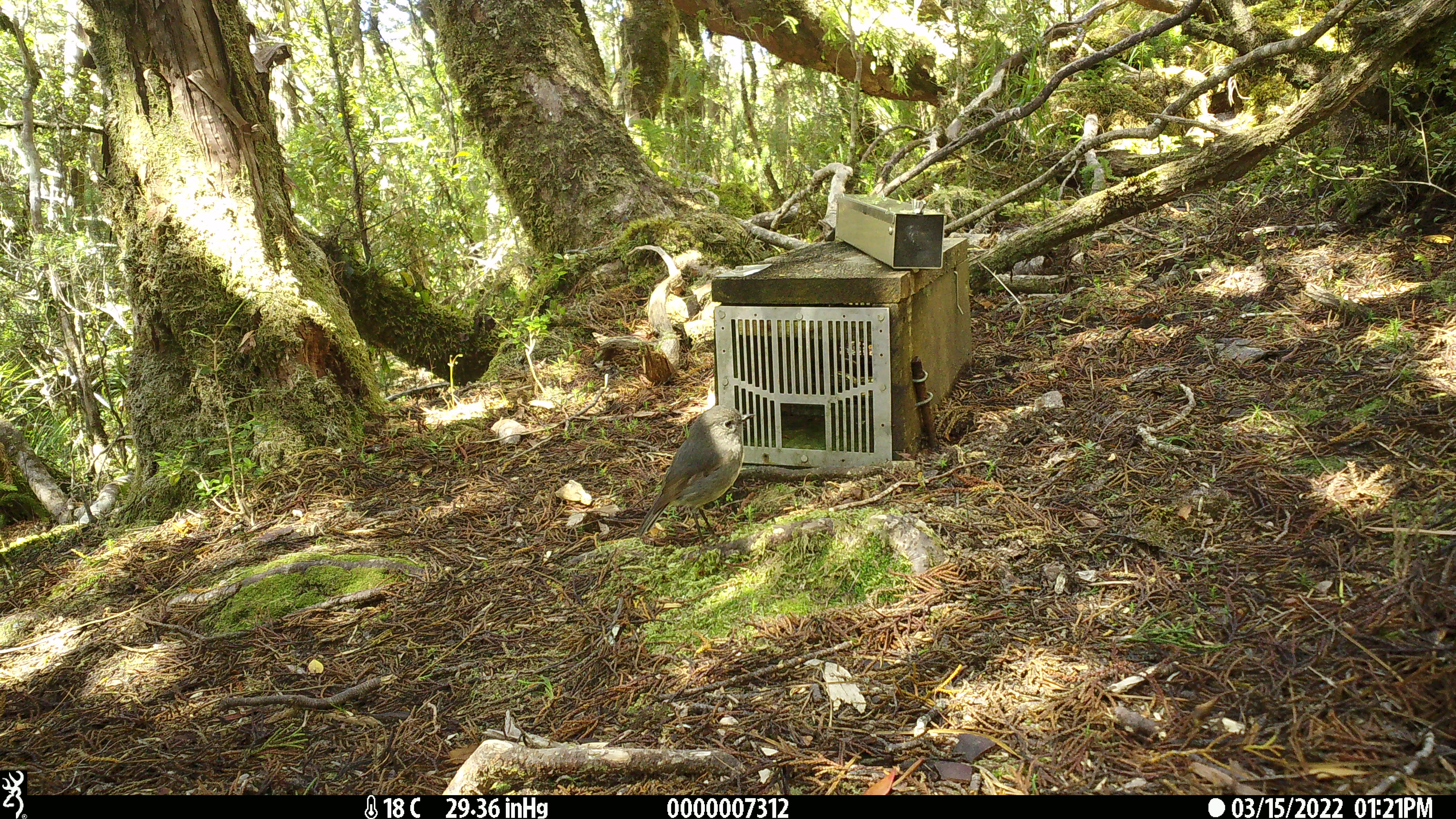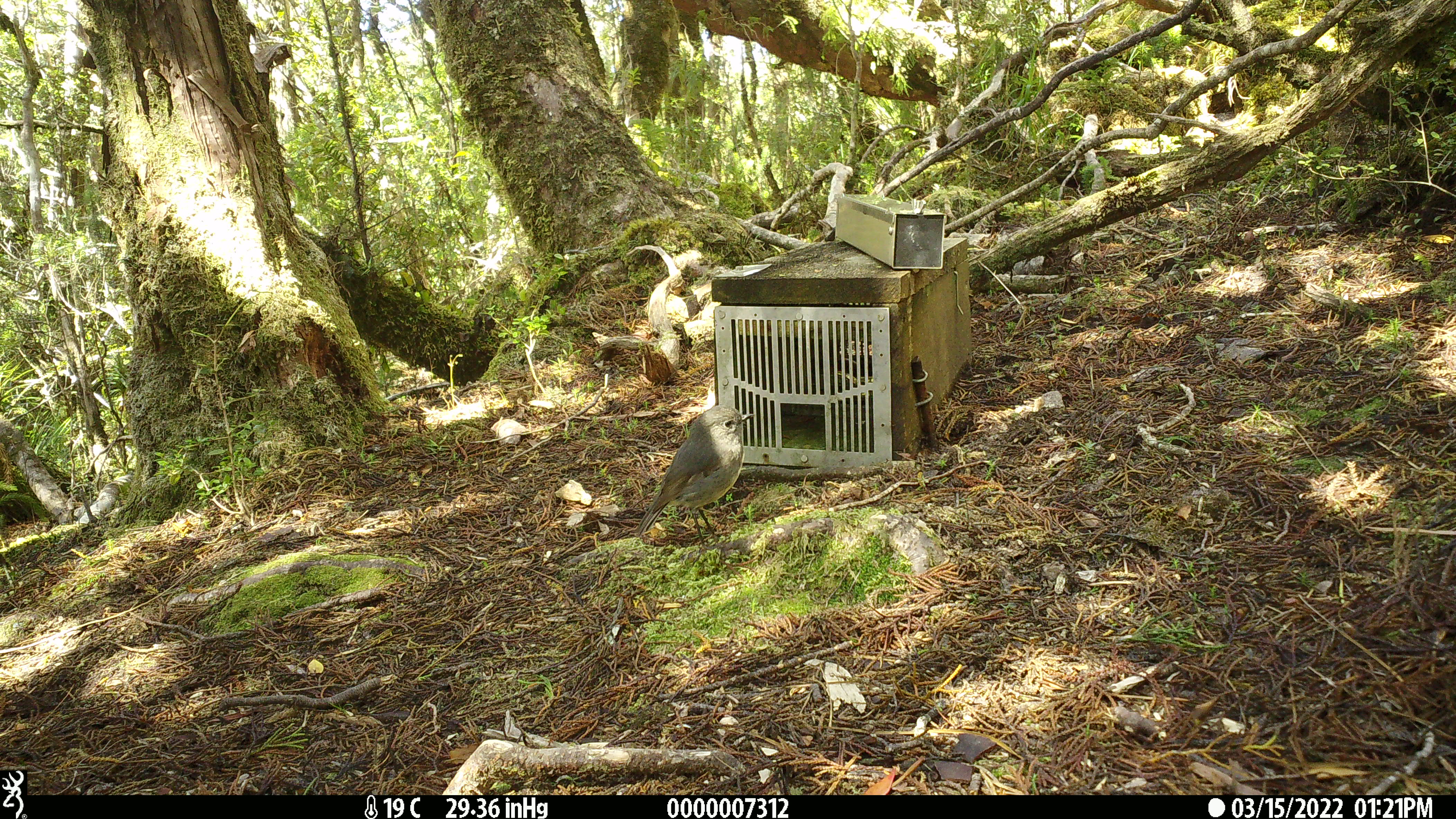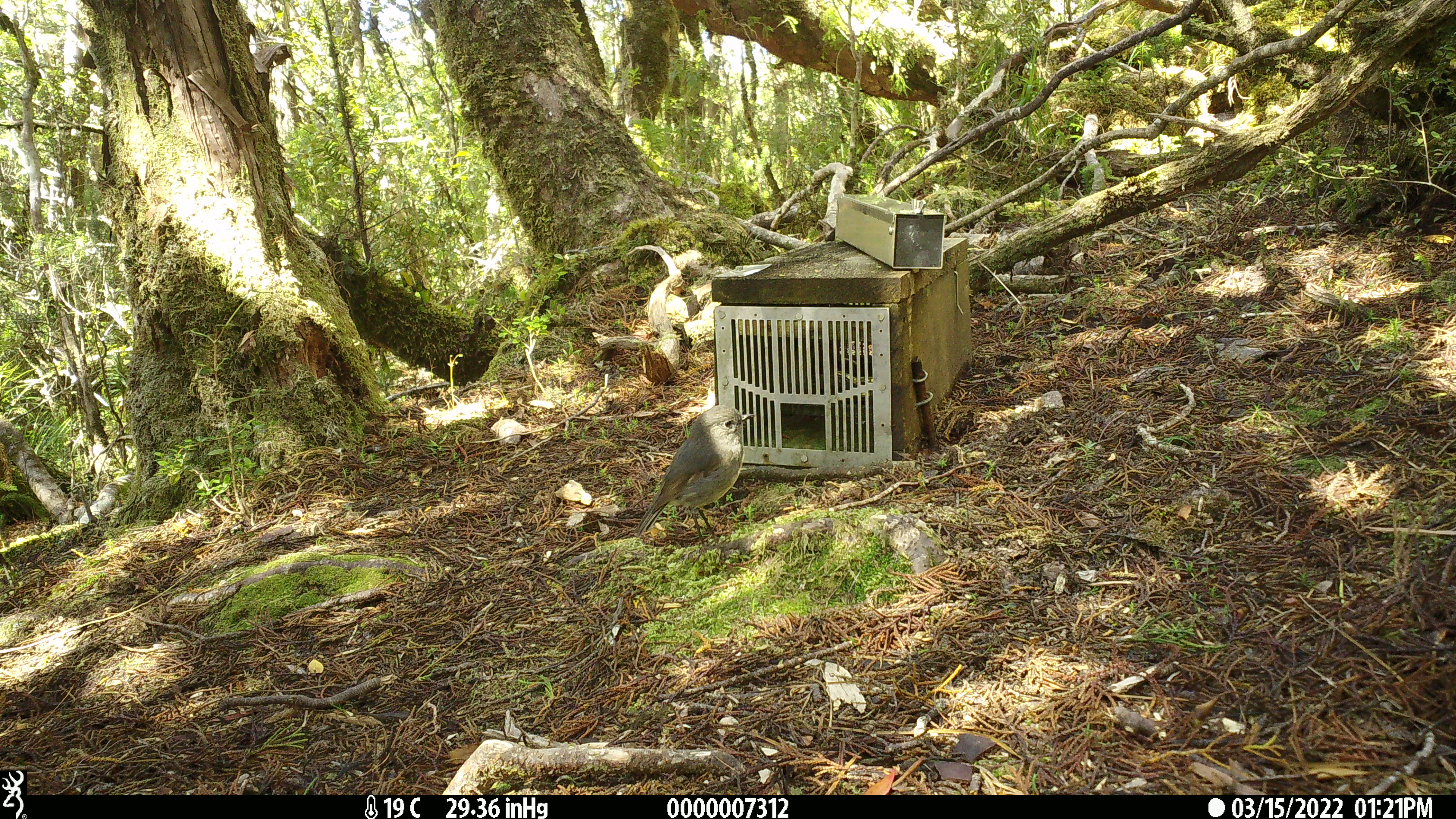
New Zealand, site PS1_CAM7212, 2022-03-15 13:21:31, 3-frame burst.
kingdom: Animalia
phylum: Chordata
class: Aves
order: Passeriformes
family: Petroicidae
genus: Petroica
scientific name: Petroica australis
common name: new zealand robin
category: robin